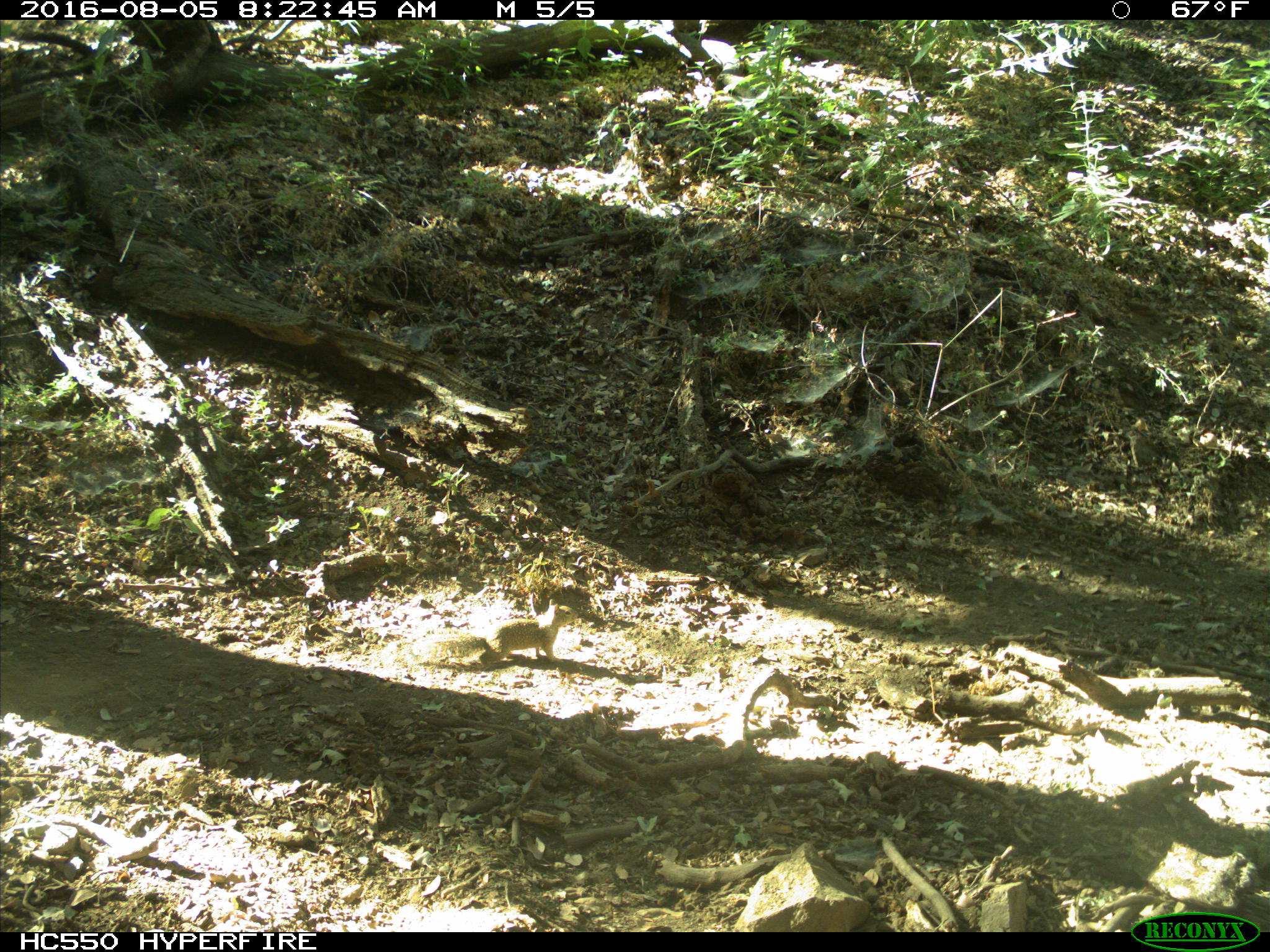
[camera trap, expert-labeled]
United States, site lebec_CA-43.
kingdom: Animalia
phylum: Chordata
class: Mammalia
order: Rodentia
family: Sciuridae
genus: Otospermophilus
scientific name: Otospermophilus beecheyi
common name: california ground squirrel